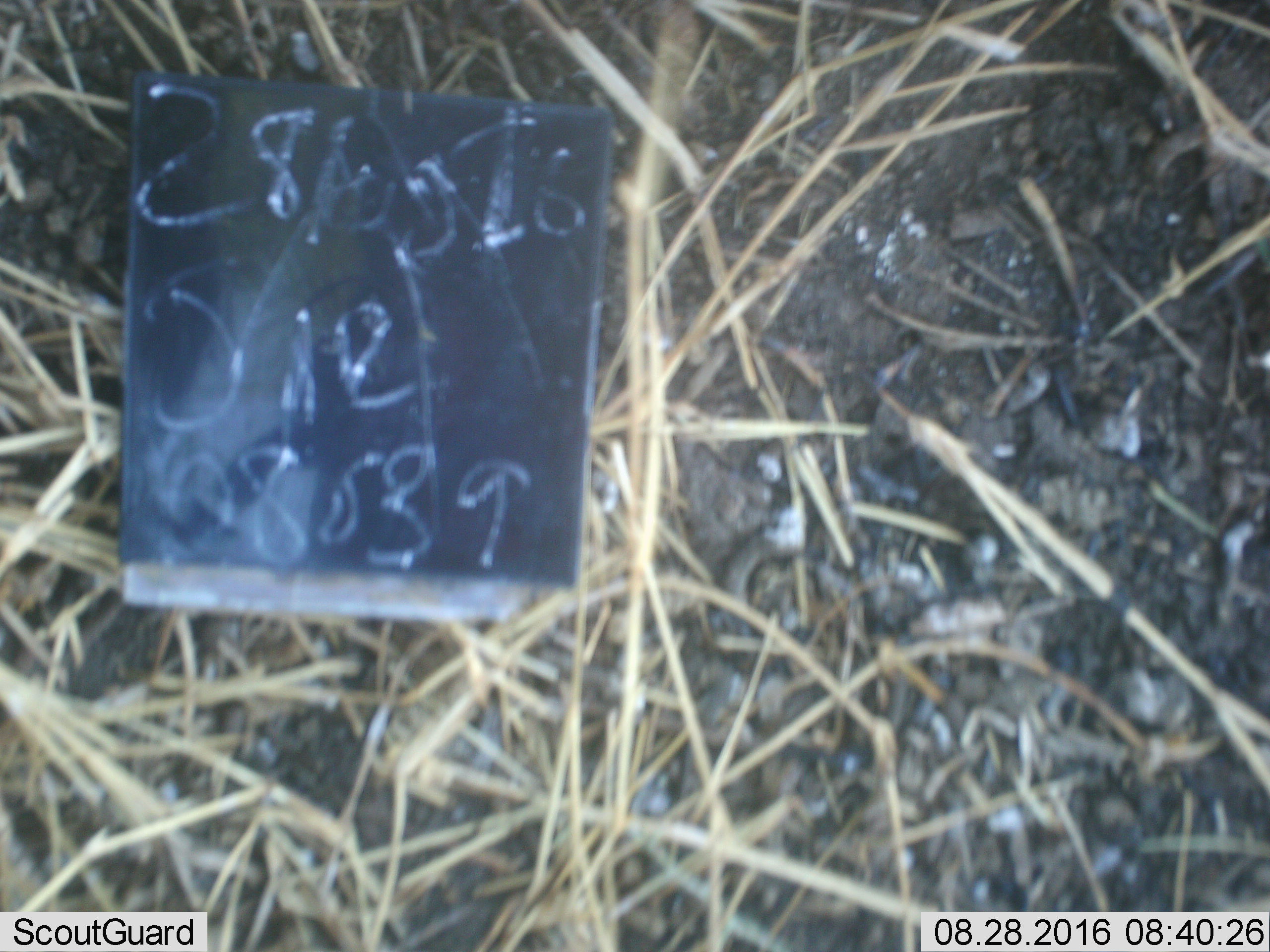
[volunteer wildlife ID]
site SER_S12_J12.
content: unidentified animal